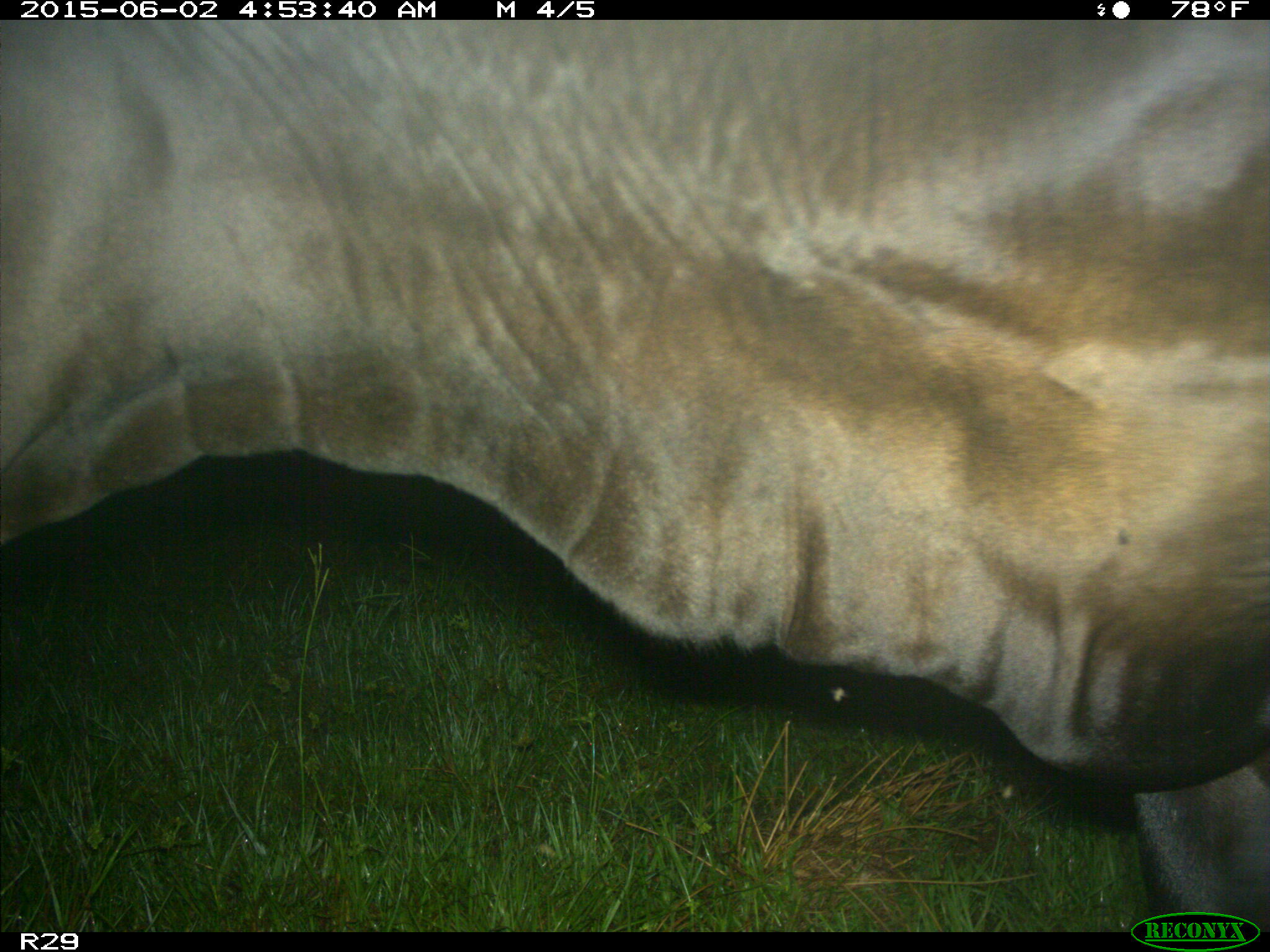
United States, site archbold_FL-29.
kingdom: Animalia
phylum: Chordata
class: Mammalia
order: Artiodactyla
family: Bovidae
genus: Bos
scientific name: Bos taurus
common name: domestic cow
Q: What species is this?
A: Bos taurus (domestic cow).